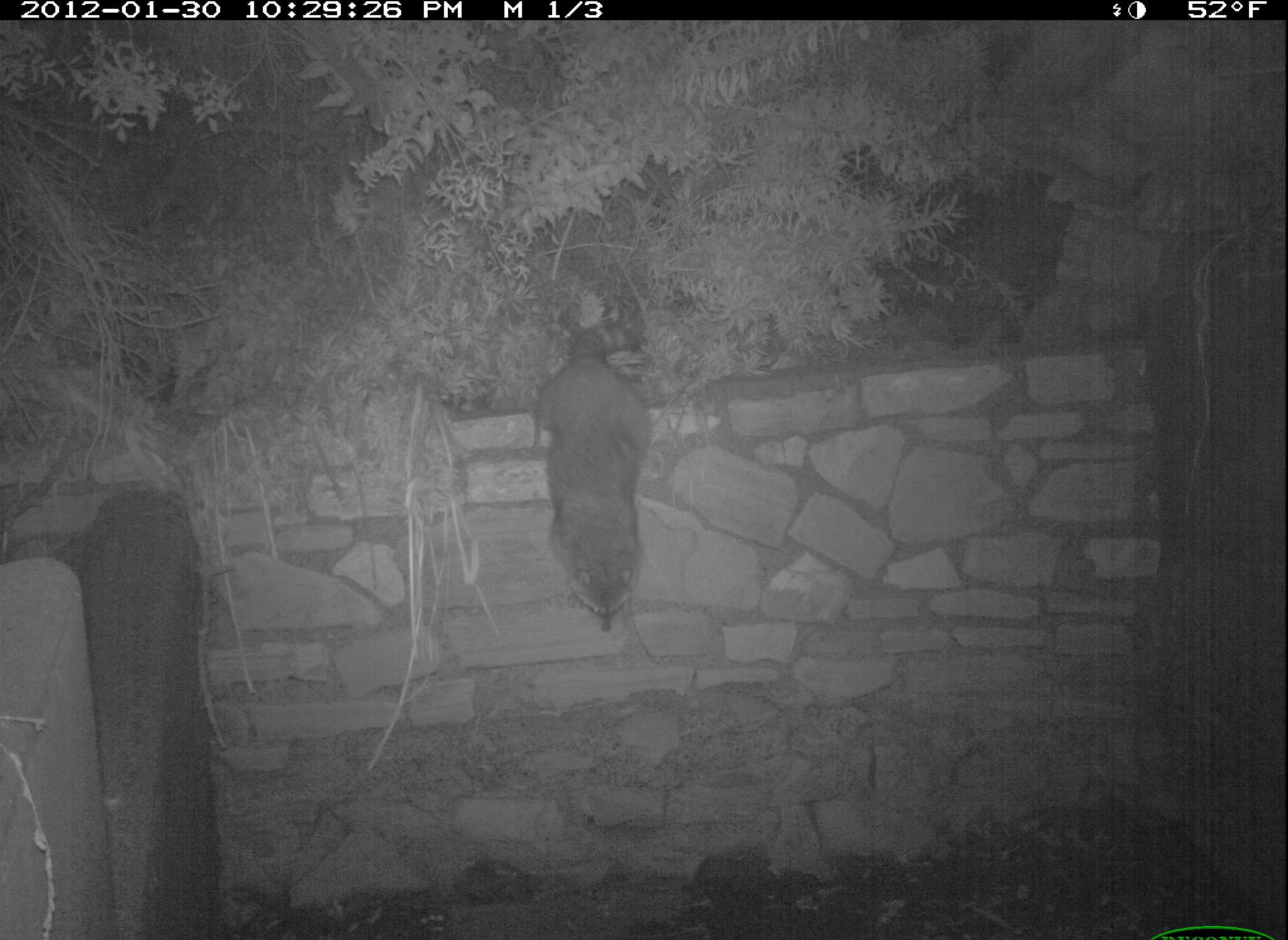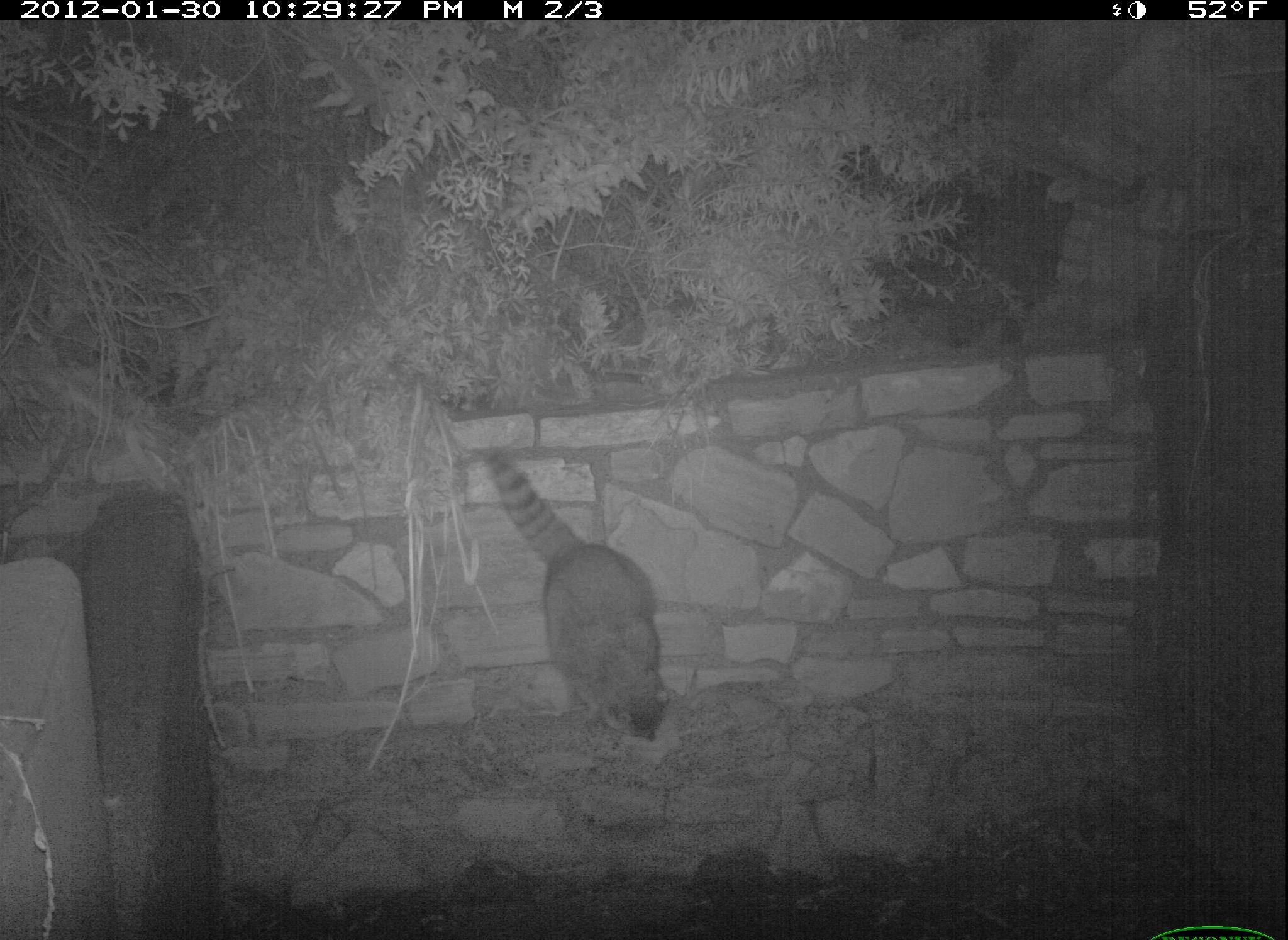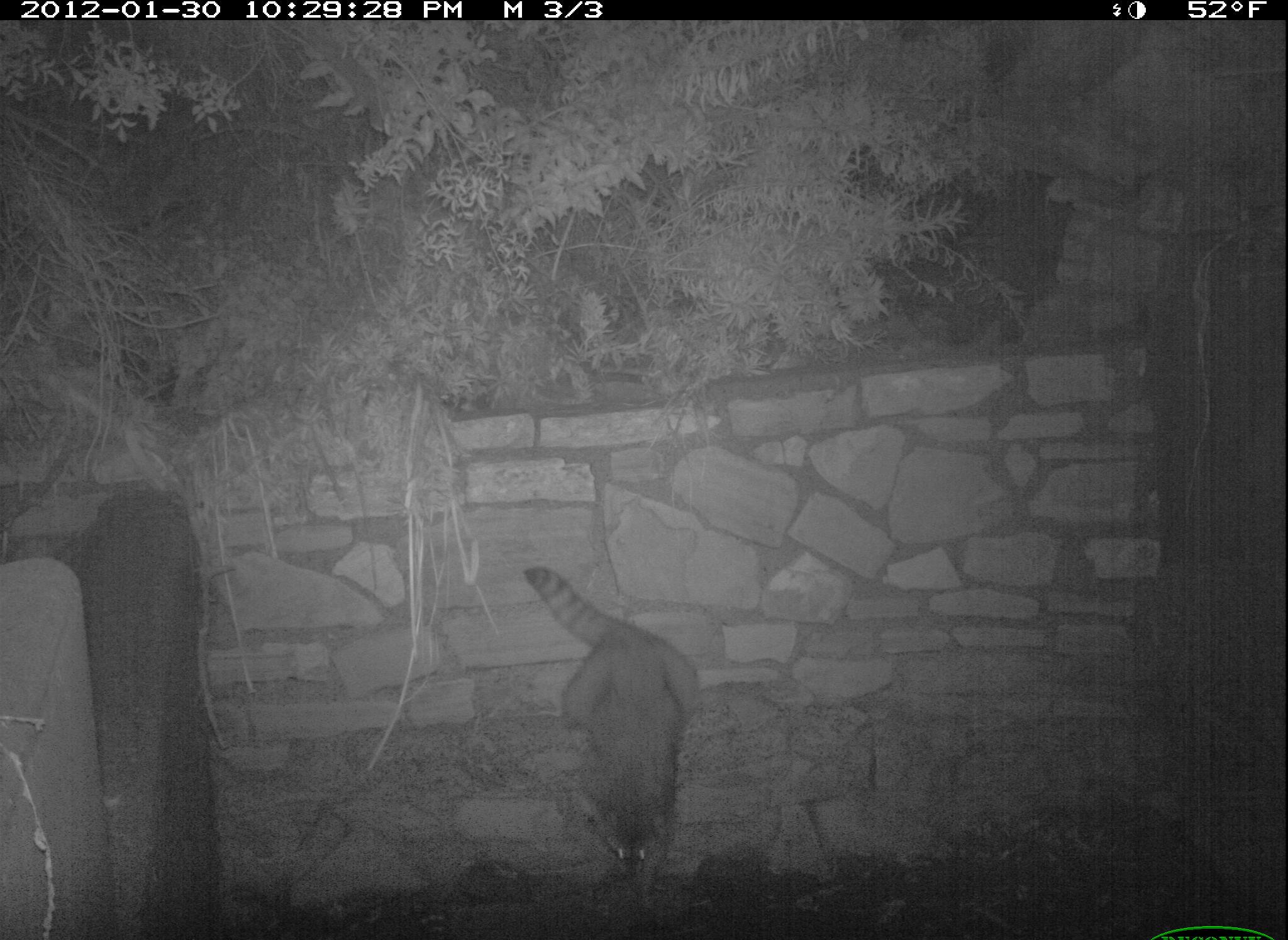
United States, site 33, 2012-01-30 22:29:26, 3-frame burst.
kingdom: Animalia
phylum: Chordata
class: Mammalia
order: Carnivora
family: Procyonidae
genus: Procyon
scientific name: Procyon lotor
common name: raccoon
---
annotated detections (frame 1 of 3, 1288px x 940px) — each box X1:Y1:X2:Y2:
raccoon: 525:311:679:642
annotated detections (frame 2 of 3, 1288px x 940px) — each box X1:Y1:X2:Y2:
raccoon: 472:441:684:754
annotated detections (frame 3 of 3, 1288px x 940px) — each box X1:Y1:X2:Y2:
raccoon: 526:559:712:913